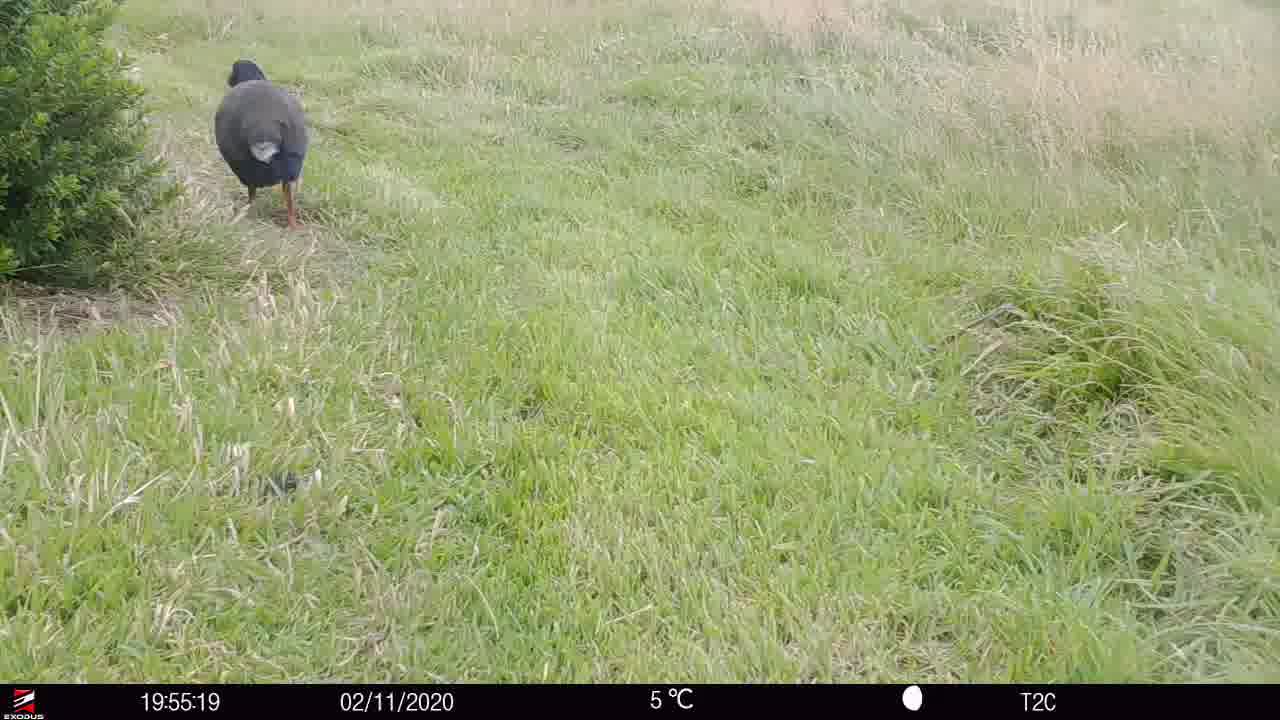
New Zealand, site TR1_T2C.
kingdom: Animalia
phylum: Chordata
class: Aves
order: Gruiformes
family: Rallidae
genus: Porphyrio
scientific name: Porphyrio mantelli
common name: takahe